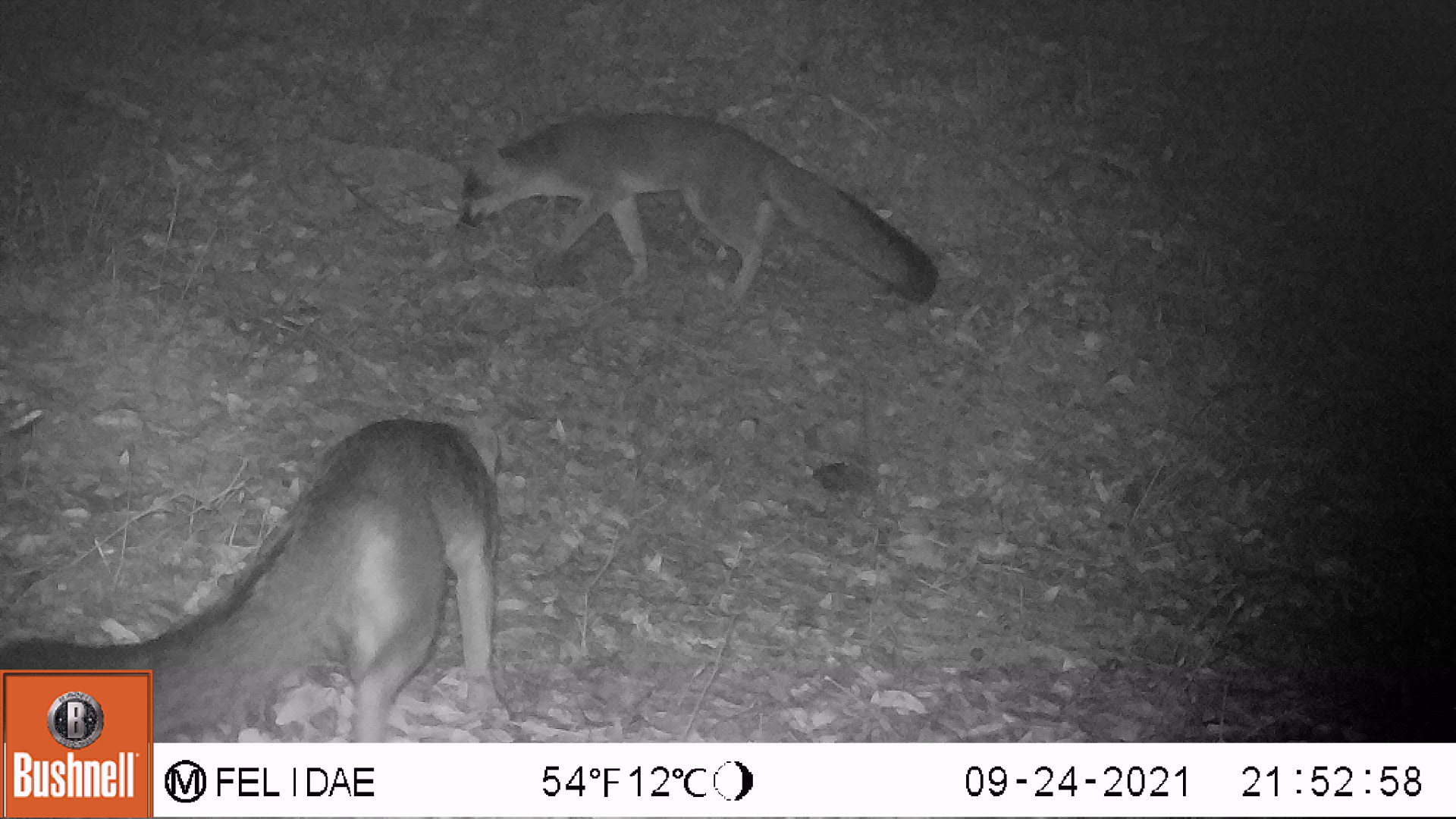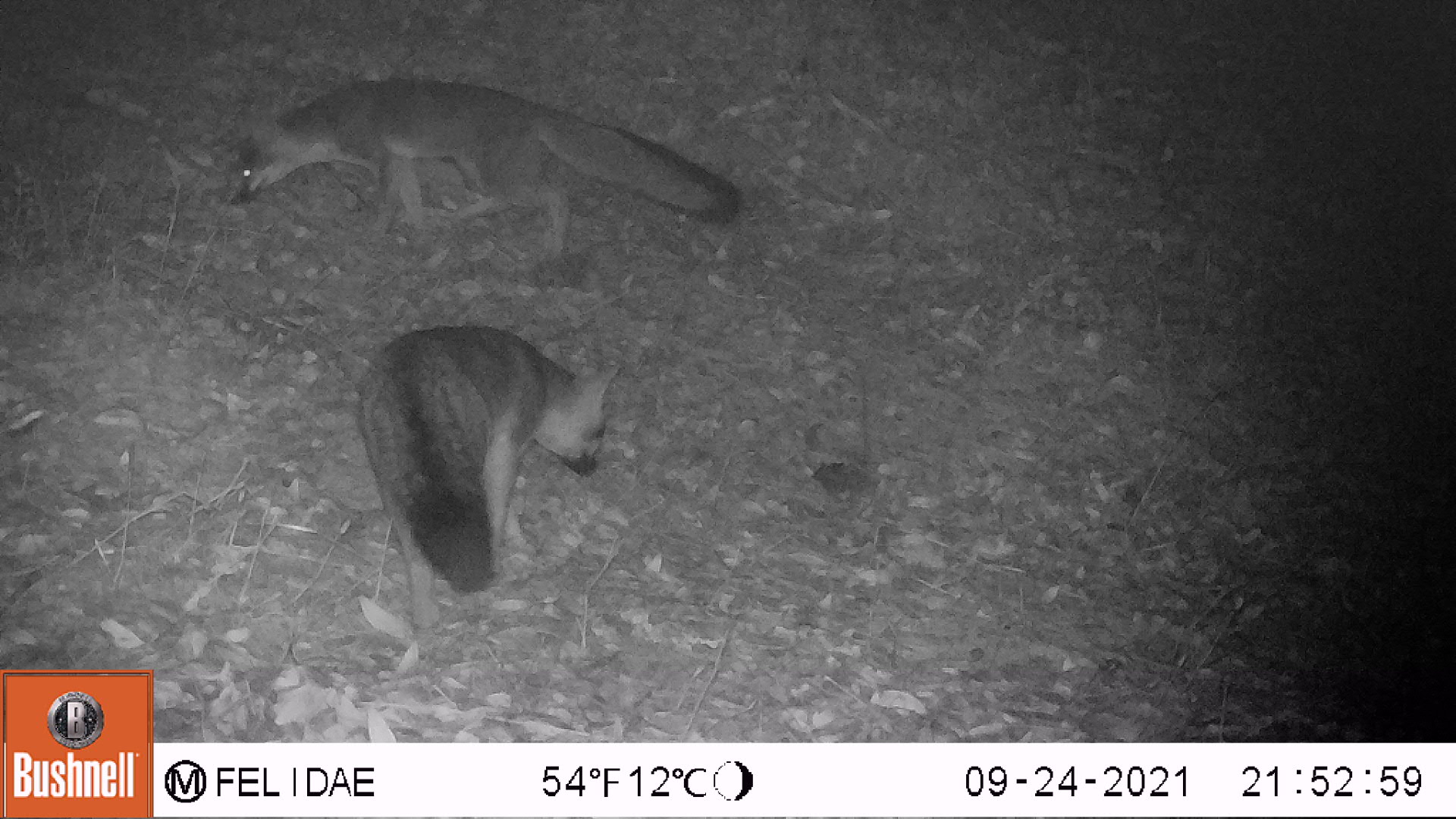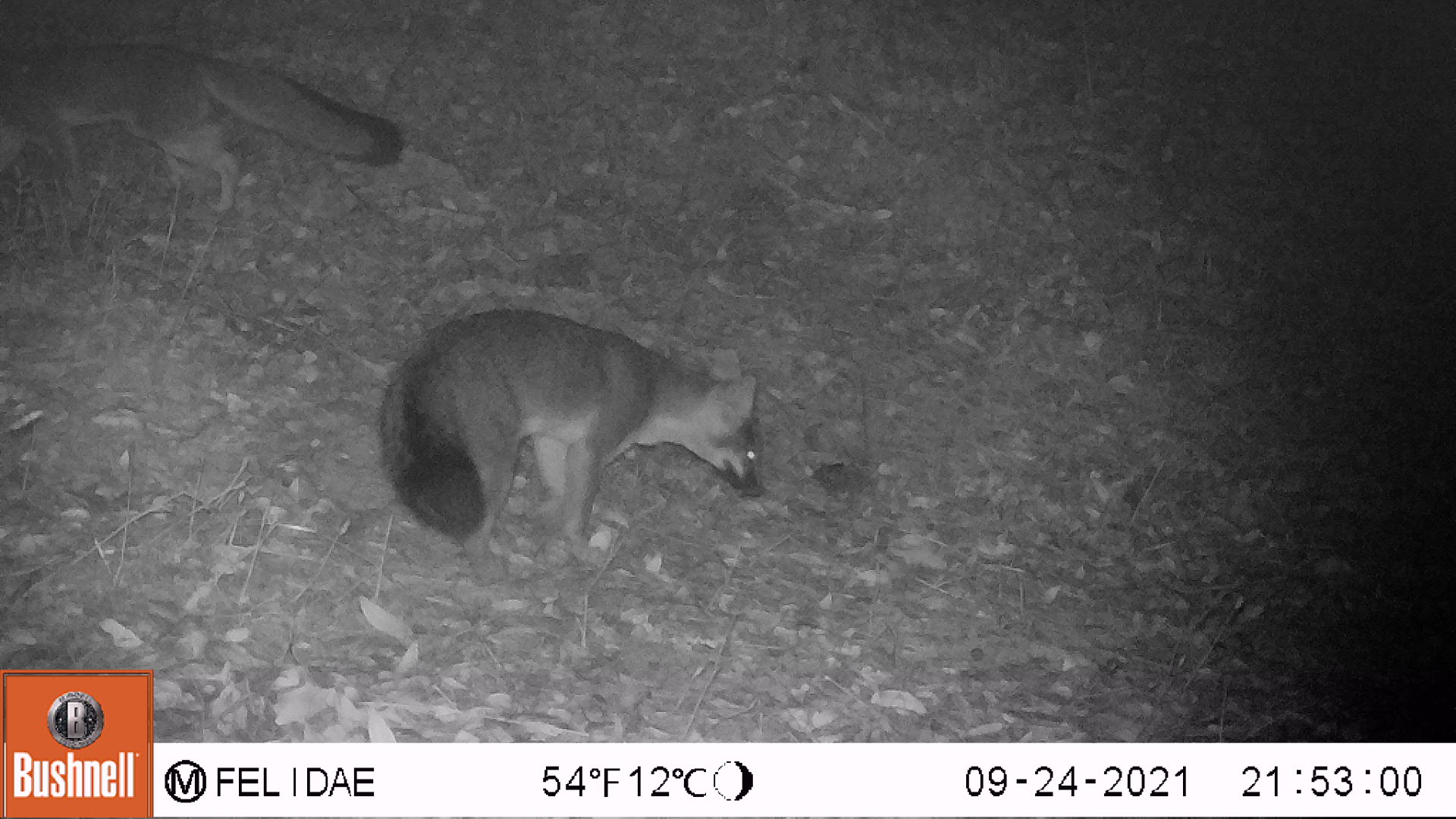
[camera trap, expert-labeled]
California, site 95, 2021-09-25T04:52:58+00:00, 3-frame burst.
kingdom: Animalia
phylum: Chordata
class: Mammalia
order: Carnivora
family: Canidae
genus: Urocyon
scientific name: Urocyon cinereoargenteus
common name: gray fox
Gray fox (Urocyon cinereoargenteus).